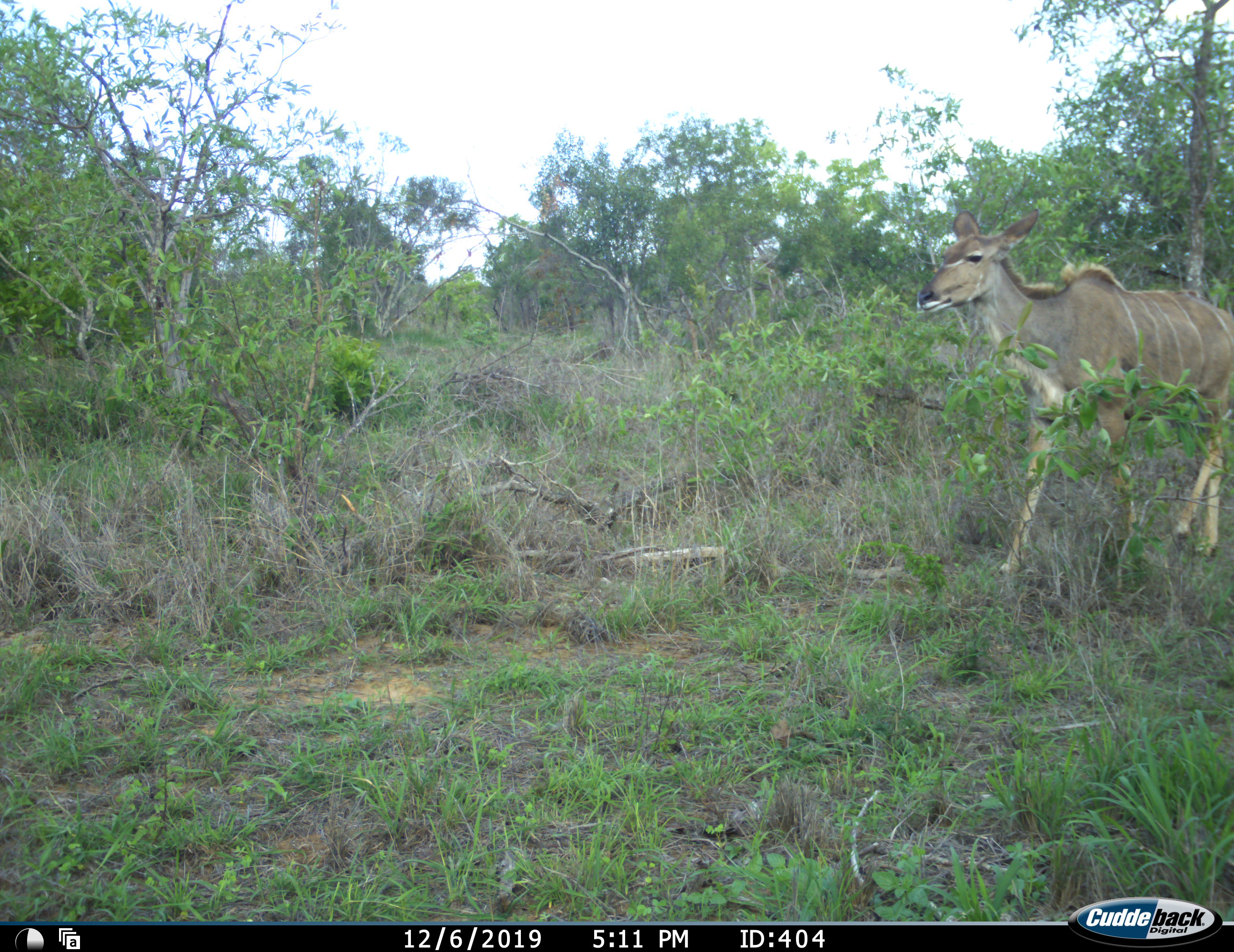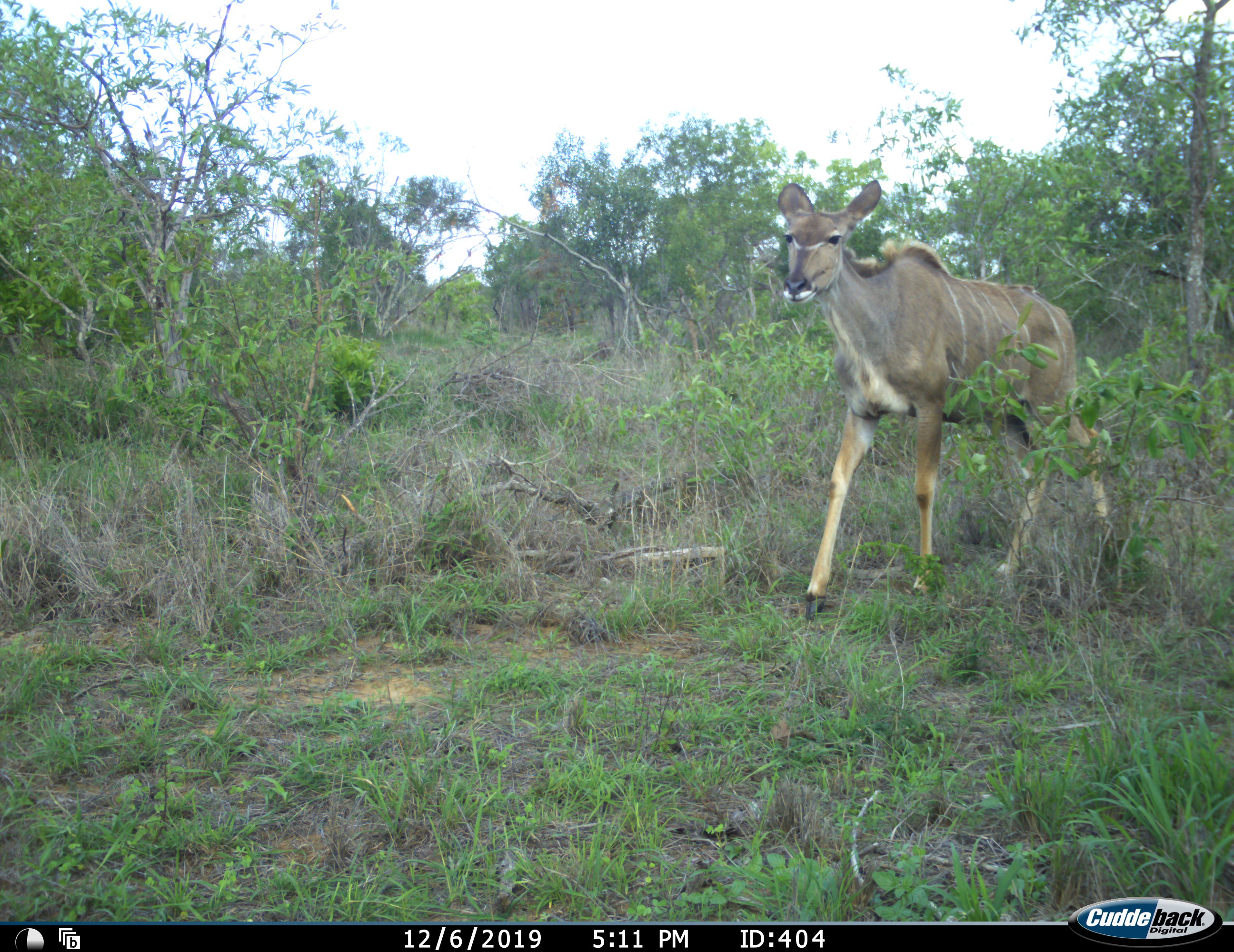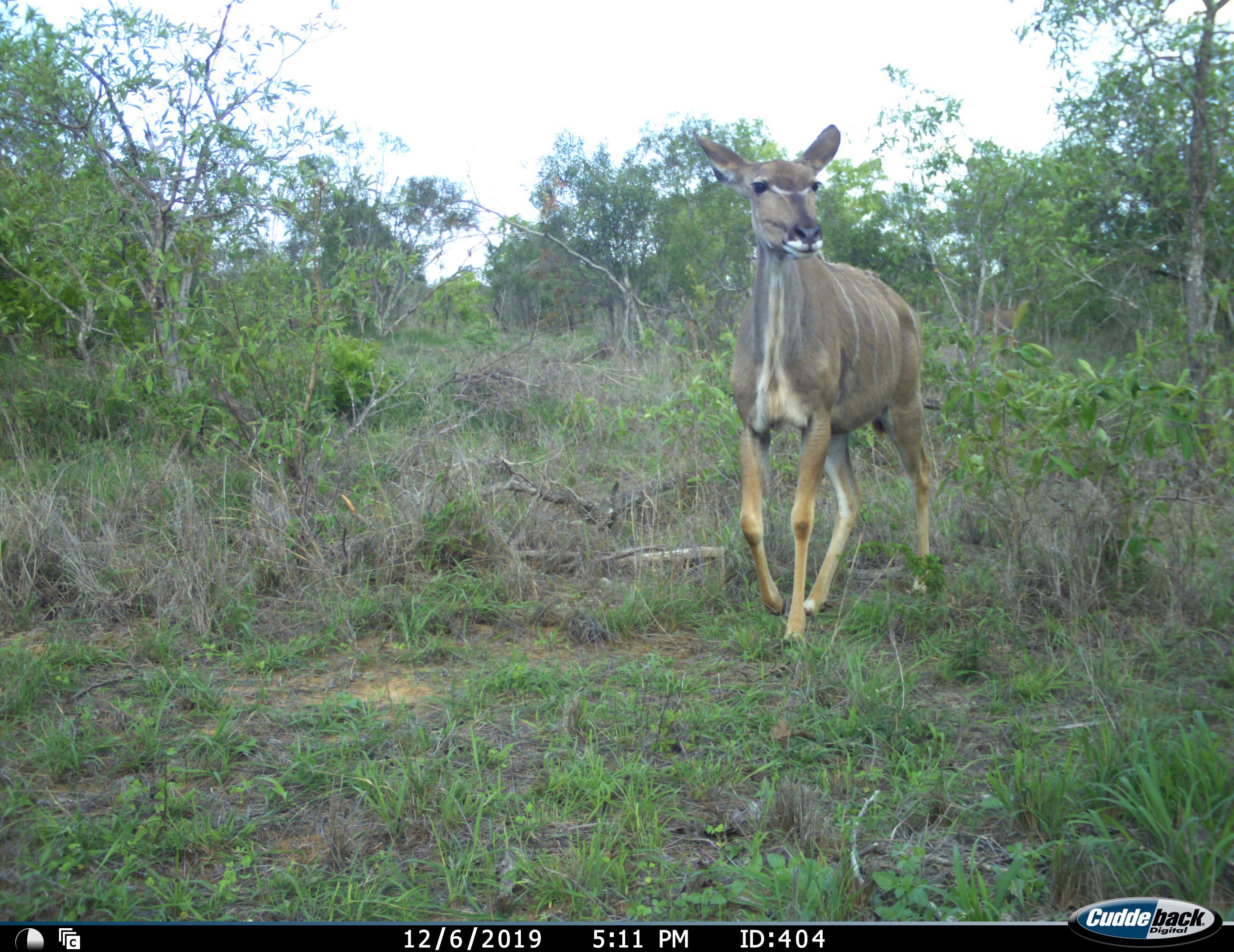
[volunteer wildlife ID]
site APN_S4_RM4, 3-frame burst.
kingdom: Animalia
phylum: Chordata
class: Mammalia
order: Artiodactyla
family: Bovidae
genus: Tragelaphus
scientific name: Tragelaphus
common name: kudu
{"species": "kudu (Tragelaphus)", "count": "1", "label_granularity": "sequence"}